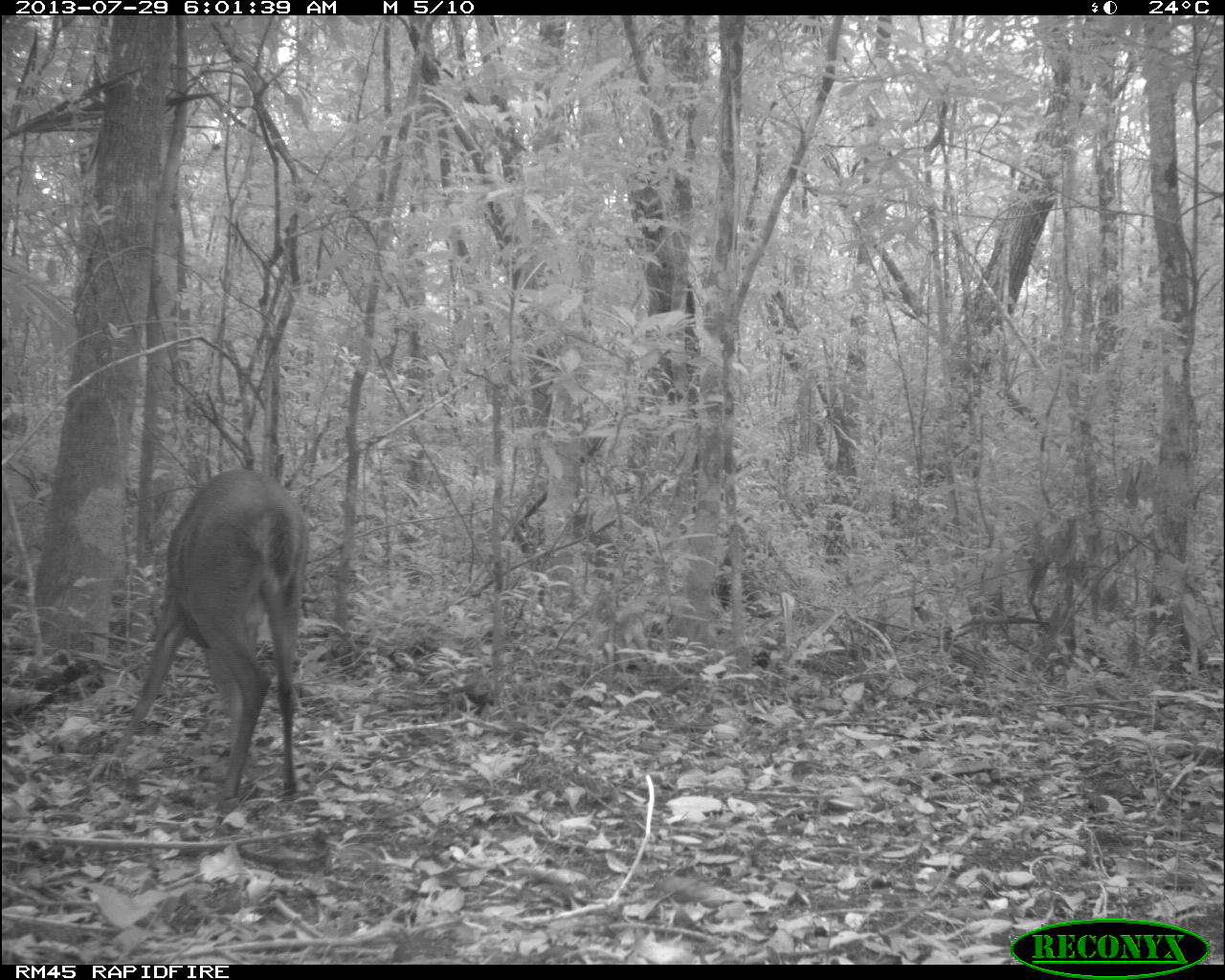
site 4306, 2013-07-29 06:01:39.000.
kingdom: Animalia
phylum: Chordata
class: Mammalia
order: Artiodactyla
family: Cervidae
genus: Mazama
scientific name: Mazama temama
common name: central american red brocket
Mazama temama (central american red brocket), count 1, sex male.